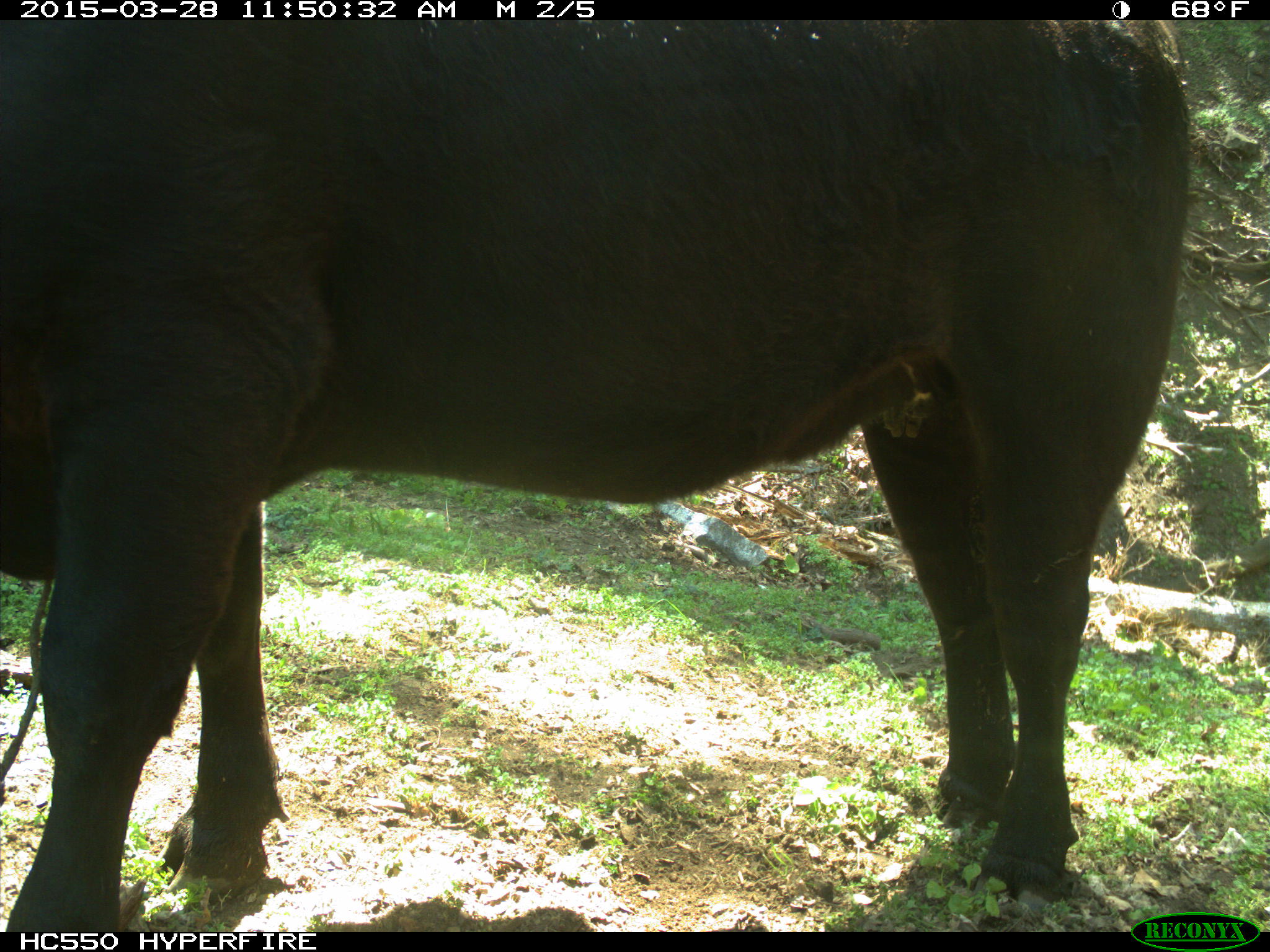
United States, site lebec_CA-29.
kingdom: Animalia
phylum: Chordata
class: Mammalia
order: Artiodactyla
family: Bovidae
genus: Bos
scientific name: Bos taurus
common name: domestic cow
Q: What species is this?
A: Bos taurus (domestic cow).